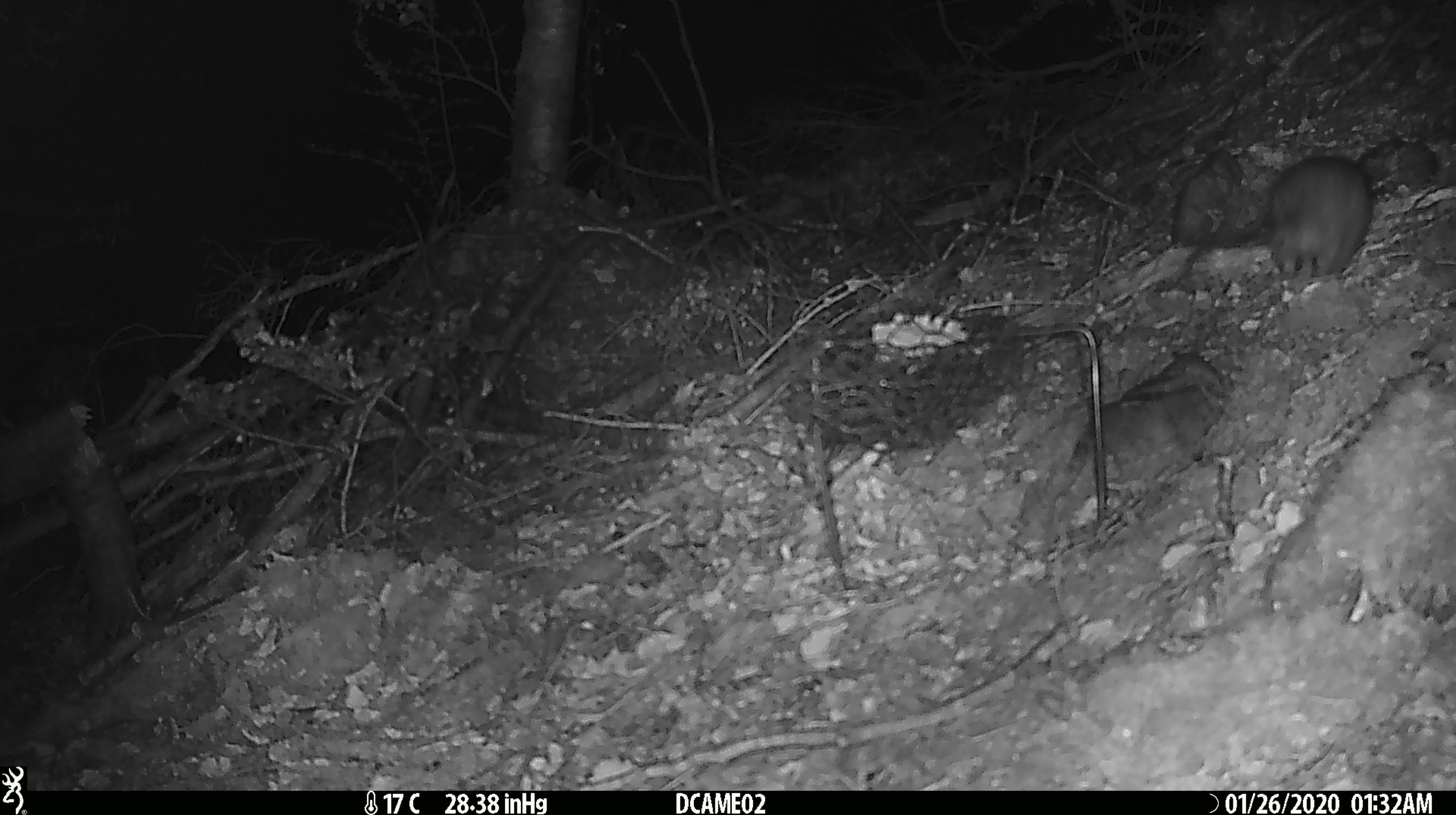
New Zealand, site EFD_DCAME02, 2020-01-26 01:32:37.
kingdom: Animalia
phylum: Chordata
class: Mammalia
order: Rodentia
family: Muridae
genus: Rattus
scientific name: Rattus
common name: rat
Rat (Rattus).